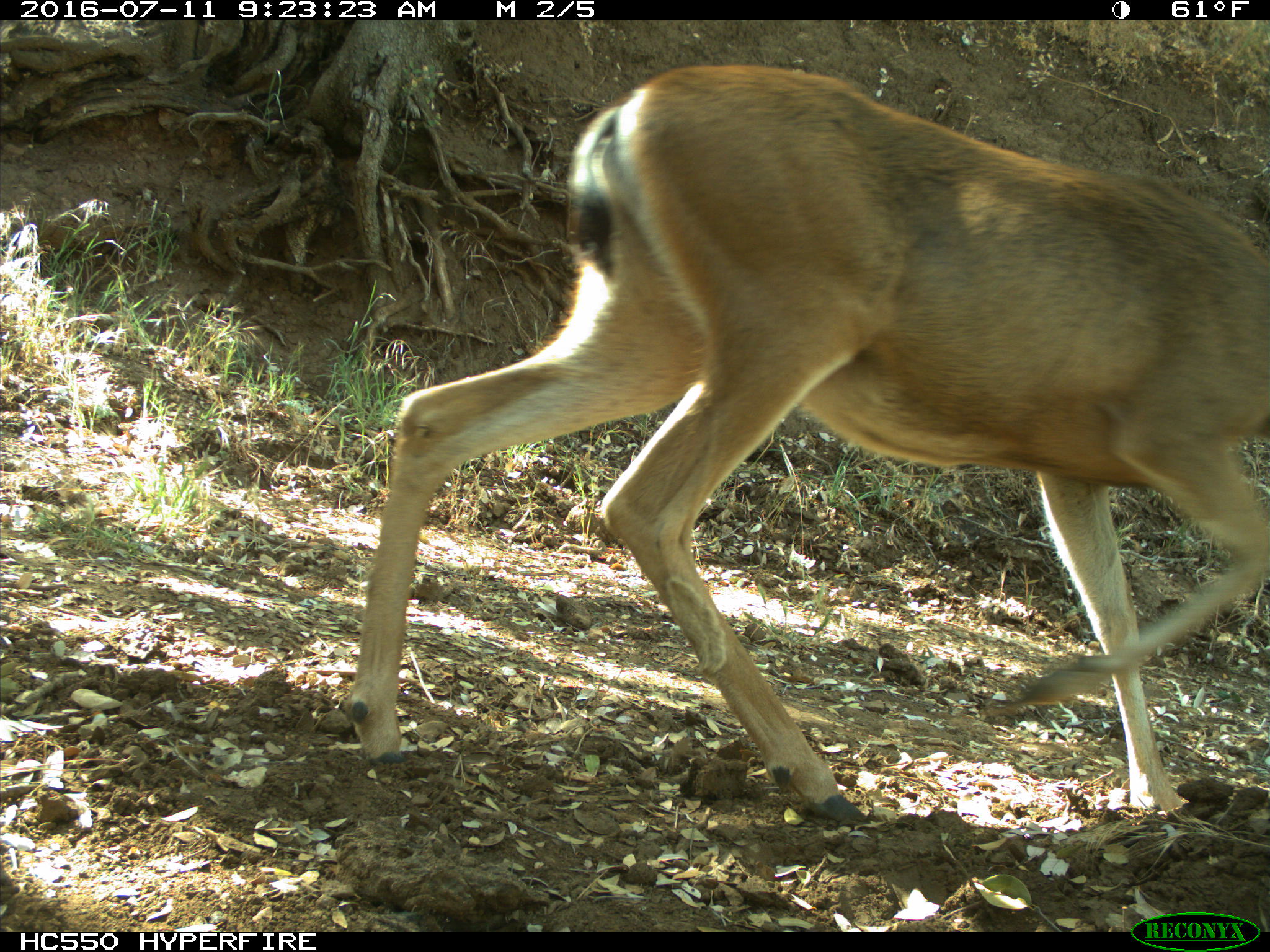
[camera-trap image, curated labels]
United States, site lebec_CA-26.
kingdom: Animalia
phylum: Chordata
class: Mammalia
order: Artiodactyla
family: Cervidae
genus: Odocoileus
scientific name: Odocoileus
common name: deer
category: unidentified deer